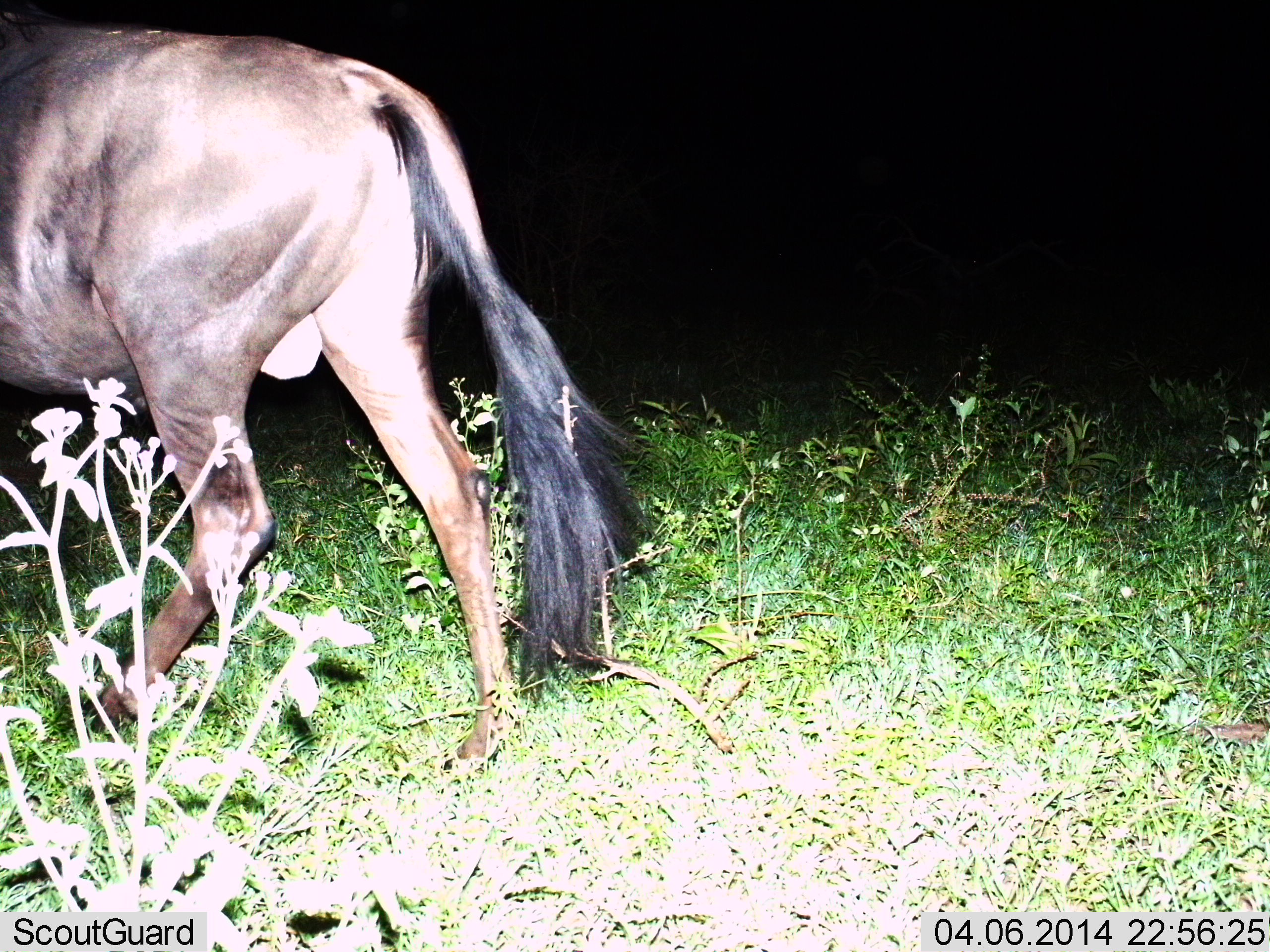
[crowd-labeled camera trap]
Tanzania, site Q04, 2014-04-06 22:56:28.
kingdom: Animalia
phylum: Chordata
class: Mammalia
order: Artiodactyla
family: Bovidae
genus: Connochaetes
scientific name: Connochaetes taurinus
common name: blue wildebeest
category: wildebeest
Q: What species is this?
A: Wildebeest (blue wildebeest) (Connochaetes taurinus).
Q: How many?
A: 1.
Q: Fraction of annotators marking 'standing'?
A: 0%.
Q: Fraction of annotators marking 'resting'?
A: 0%.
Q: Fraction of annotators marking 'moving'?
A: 100%.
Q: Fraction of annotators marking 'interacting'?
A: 0%.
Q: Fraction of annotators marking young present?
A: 0%.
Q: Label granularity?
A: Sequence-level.